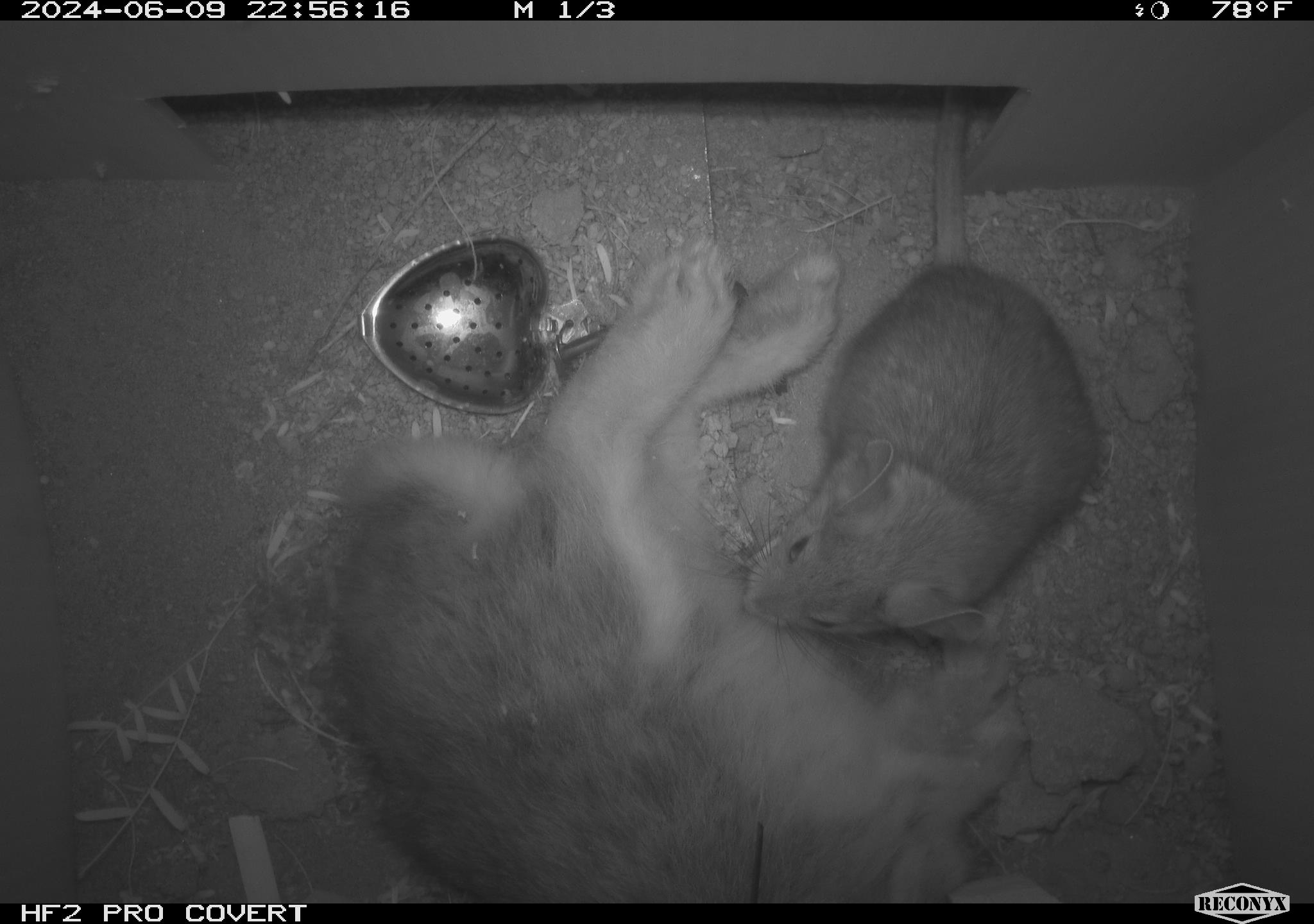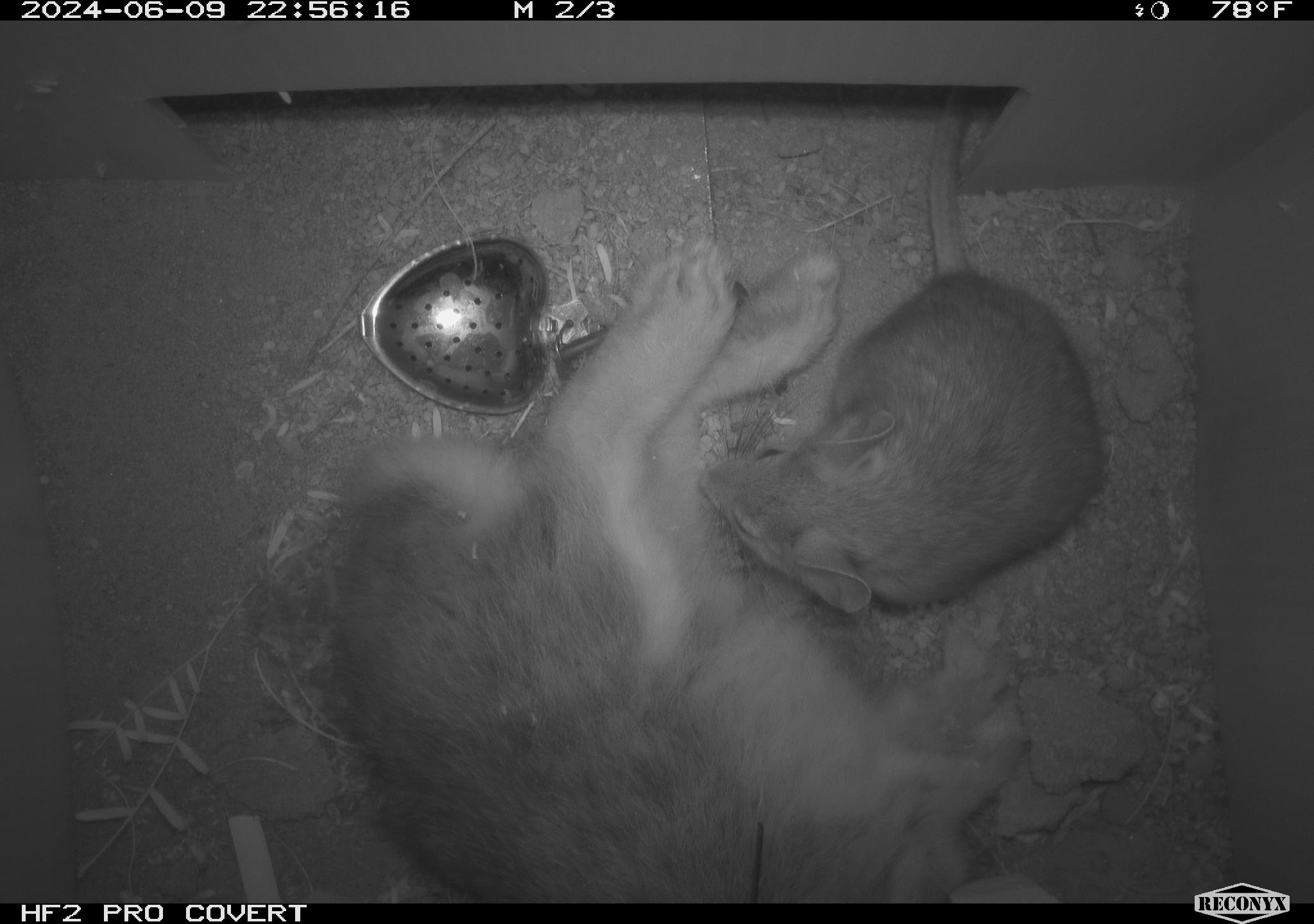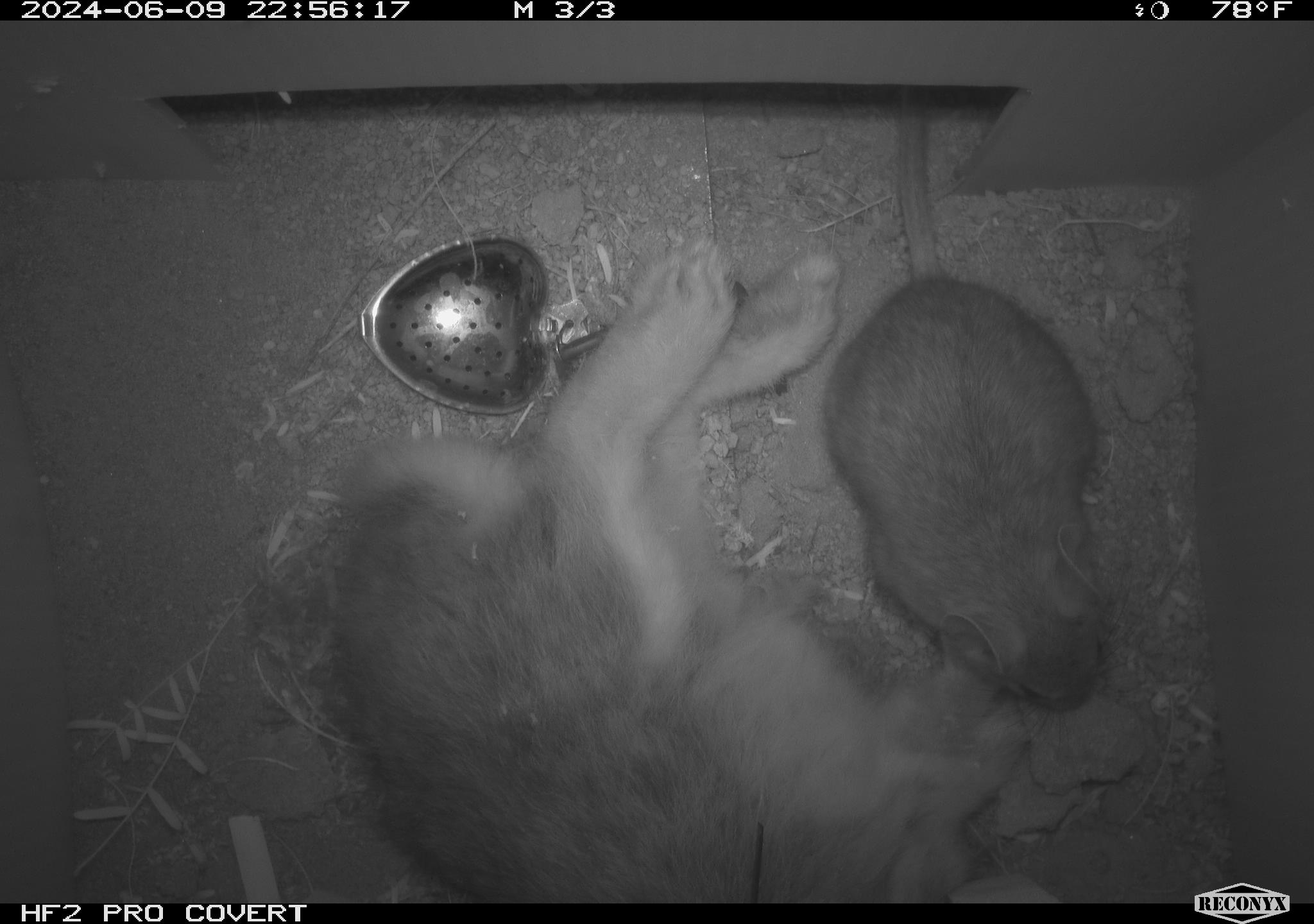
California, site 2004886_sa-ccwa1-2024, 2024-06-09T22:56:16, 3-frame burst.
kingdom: Animalia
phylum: Chordata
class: Mammalia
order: Rodentia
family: Cricetidae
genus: Neotoma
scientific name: Neotoma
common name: pack rat or woodrat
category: neotoma species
Neotoma species (pack rat or woodrat) (Neotoma).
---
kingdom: Animalia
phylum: Chordata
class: Mammalia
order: Lagomorpha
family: Leporidae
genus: Sylvilagus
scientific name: Sylvilagus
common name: cottontail rabbits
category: sylvilagus species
Sylvilagus species (cottontail rabbits) (Sylvilagus).